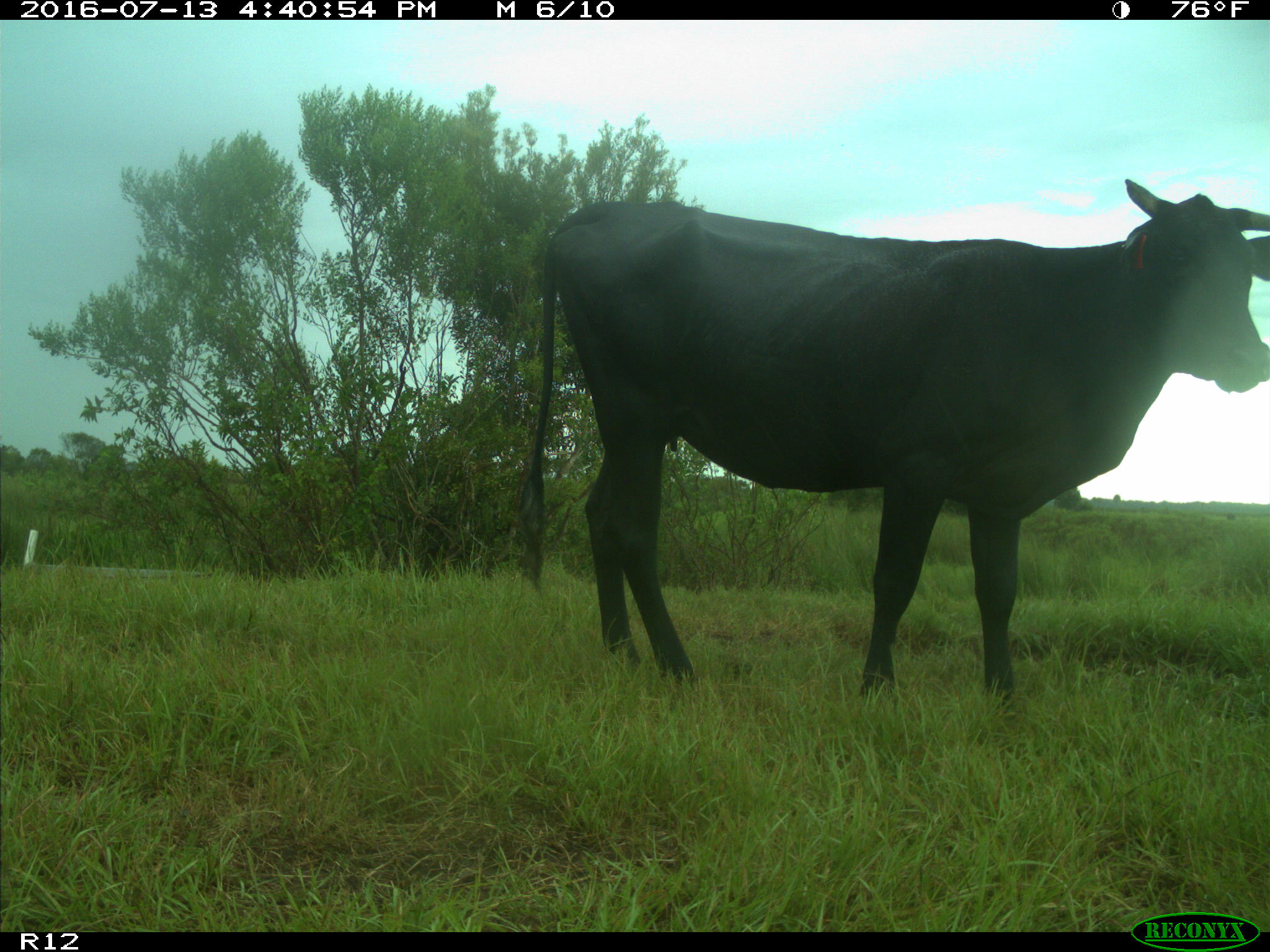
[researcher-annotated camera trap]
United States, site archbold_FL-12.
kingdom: Animalia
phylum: Chordata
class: Mammalia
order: Artiodactyla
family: Bovidae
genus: Bos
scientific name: Bos taurus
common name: domestic cow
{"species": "Bos taurus (domestic cow)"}